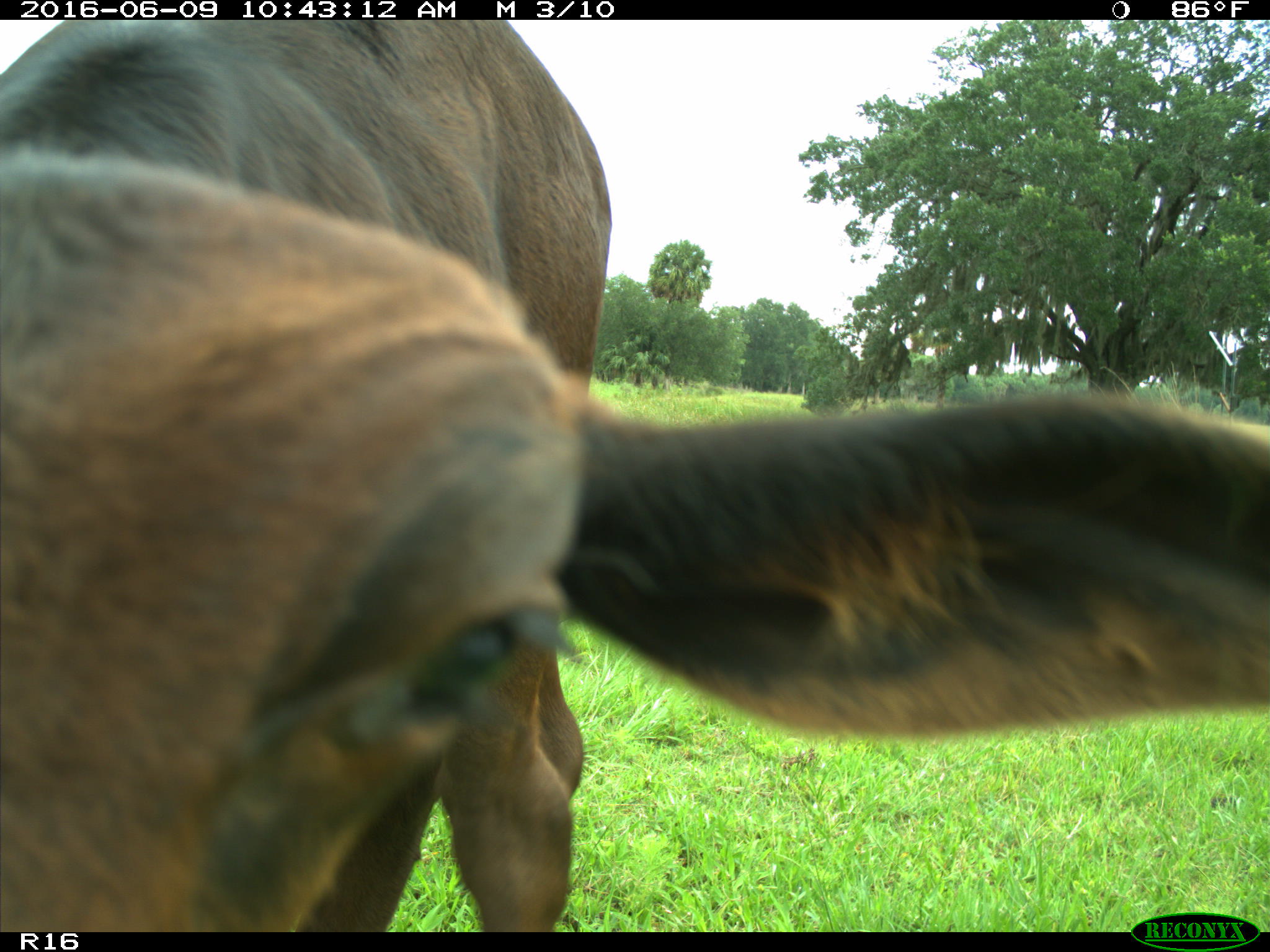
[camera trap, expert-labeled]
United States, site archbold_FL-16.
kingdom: Animalia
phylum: Chordata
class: Mammalia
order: Artiodactyla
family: Bovidae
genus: Bos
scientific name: Bos taurus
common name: domestic cow